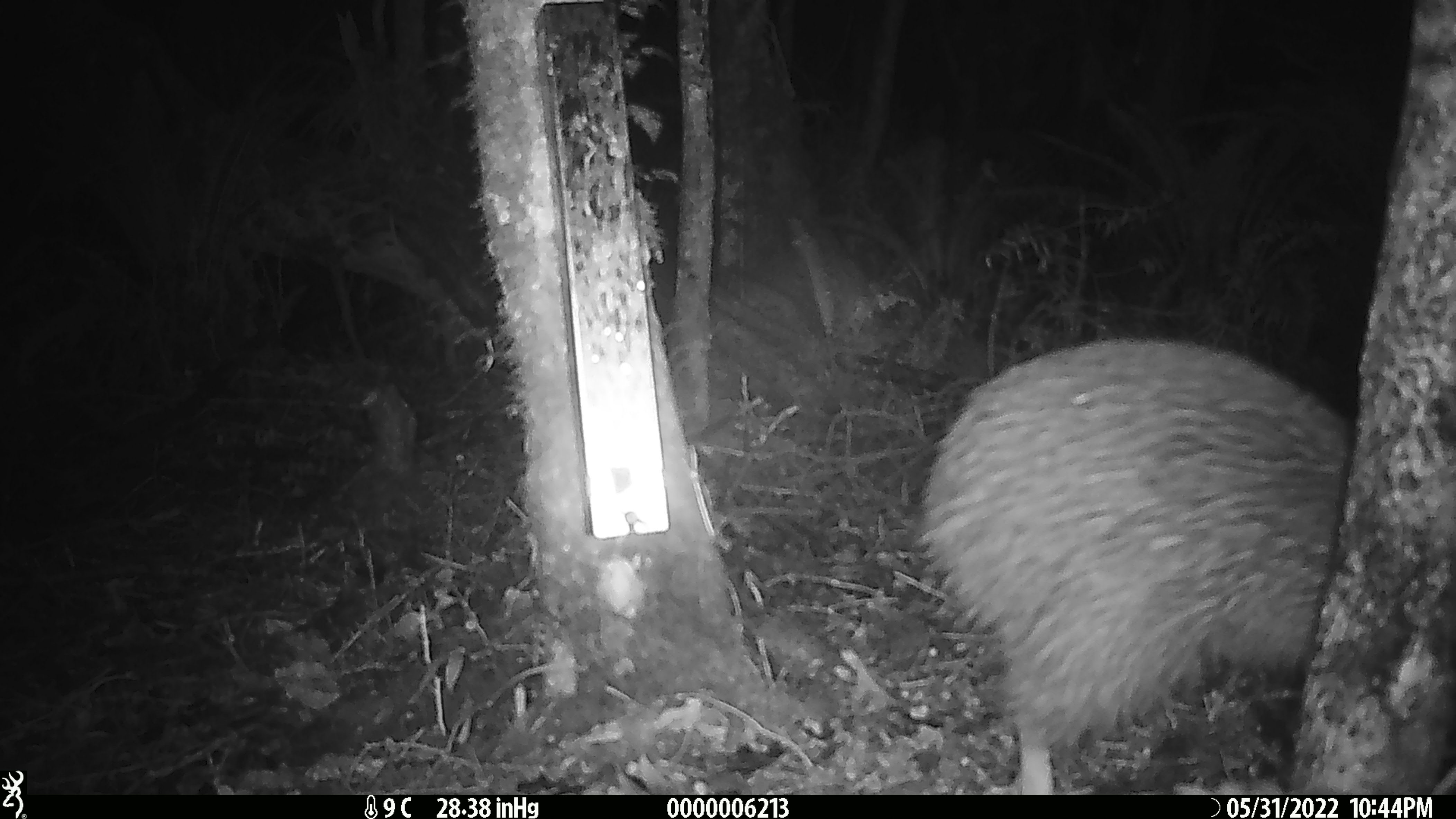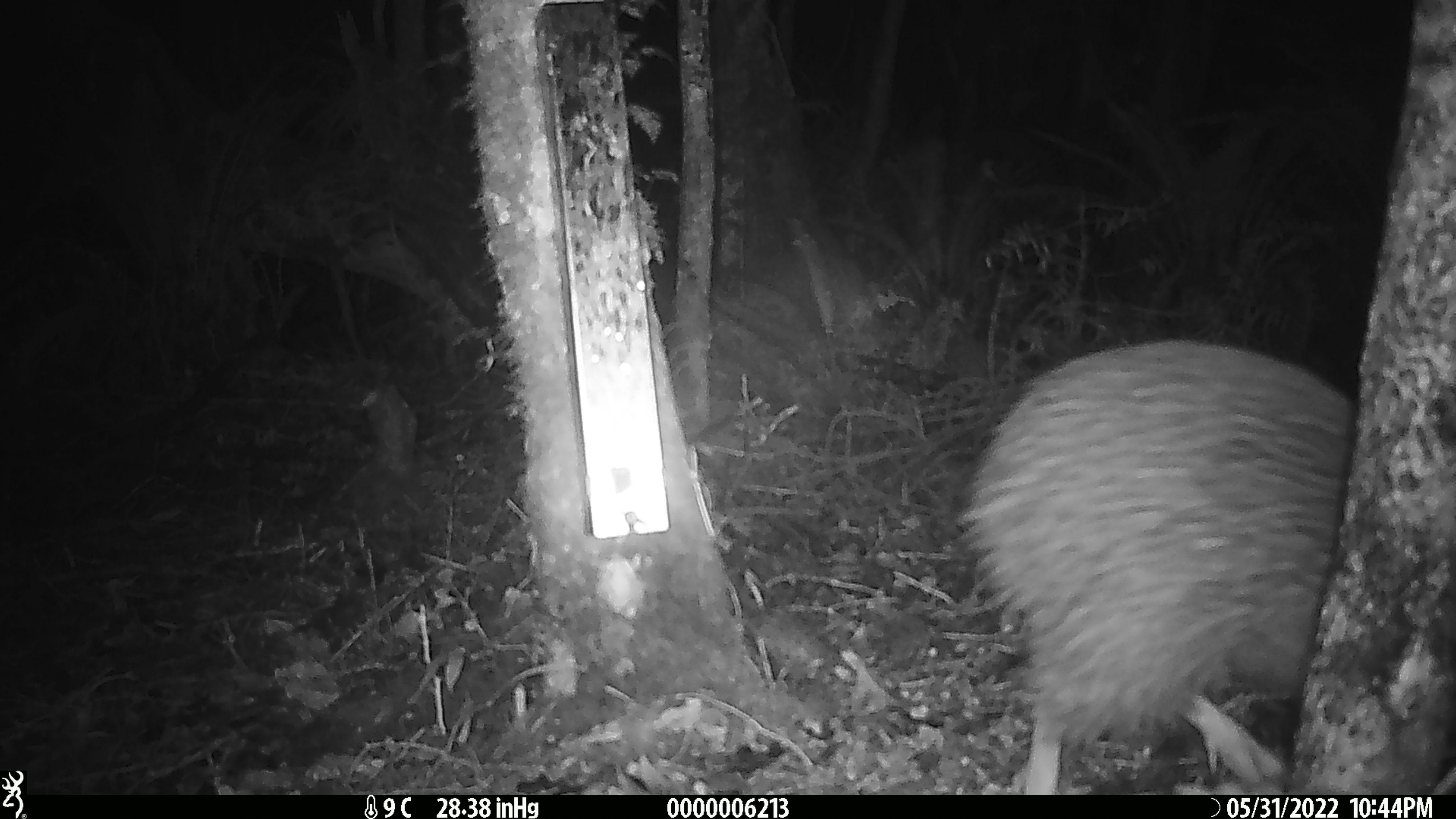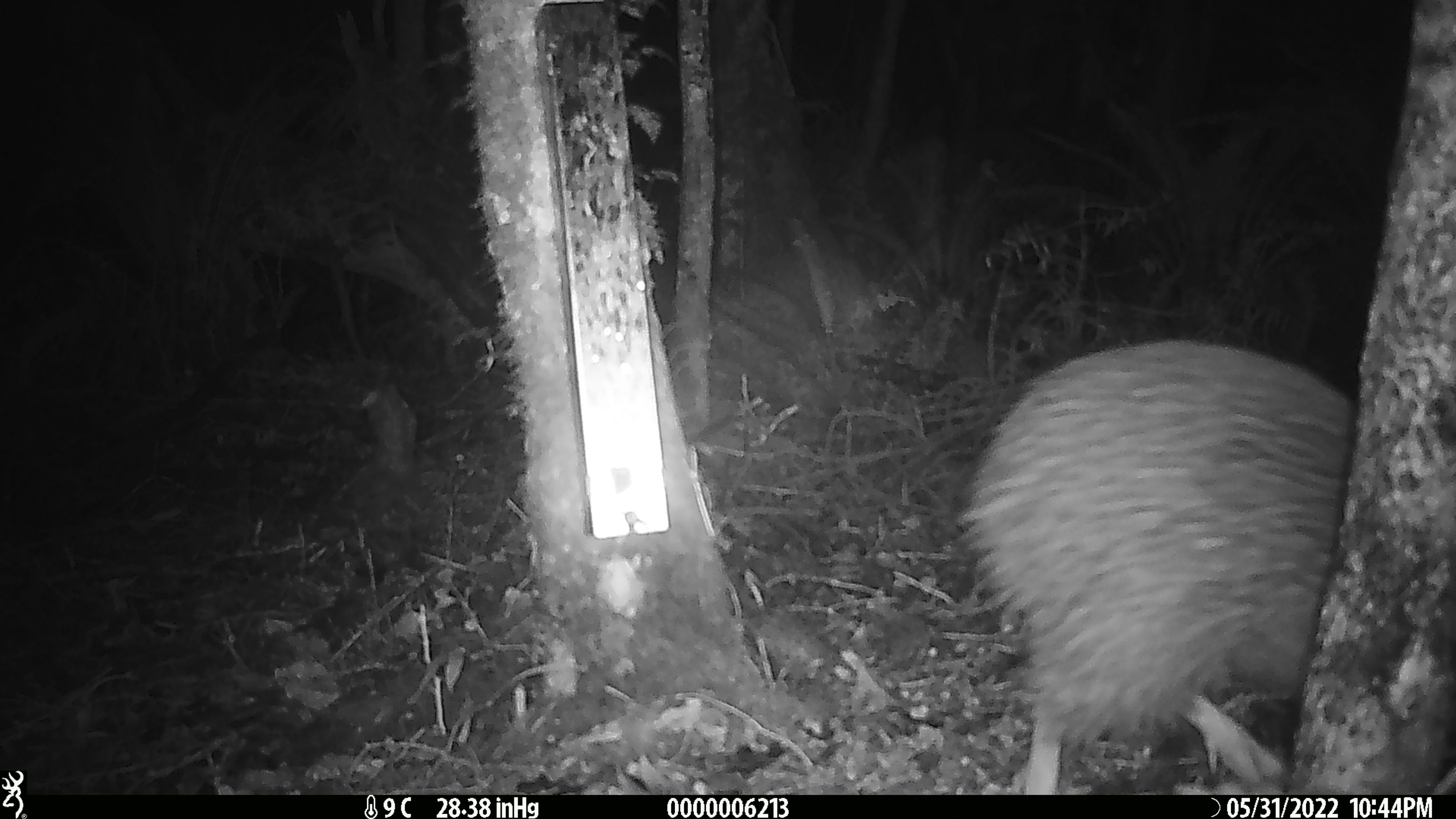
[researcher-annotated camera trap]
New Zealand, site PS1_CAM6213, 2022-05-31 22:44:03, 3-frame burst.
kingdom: Animalia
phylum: Chordata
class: Aves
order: Apterygiformes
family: Apterygidae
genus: Apteryx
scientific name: Apteryx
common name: kiwi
Kiwi (Apteryx).